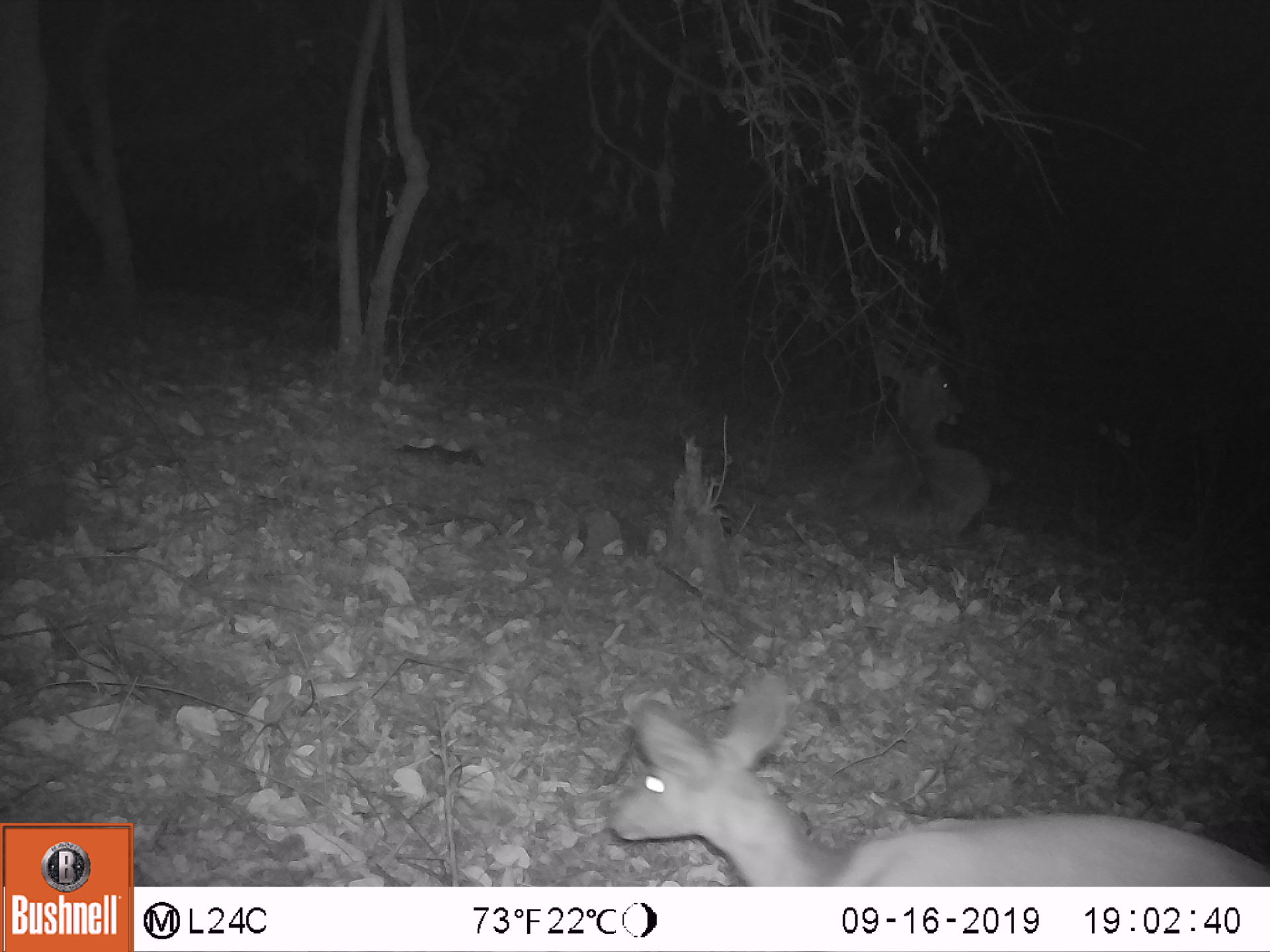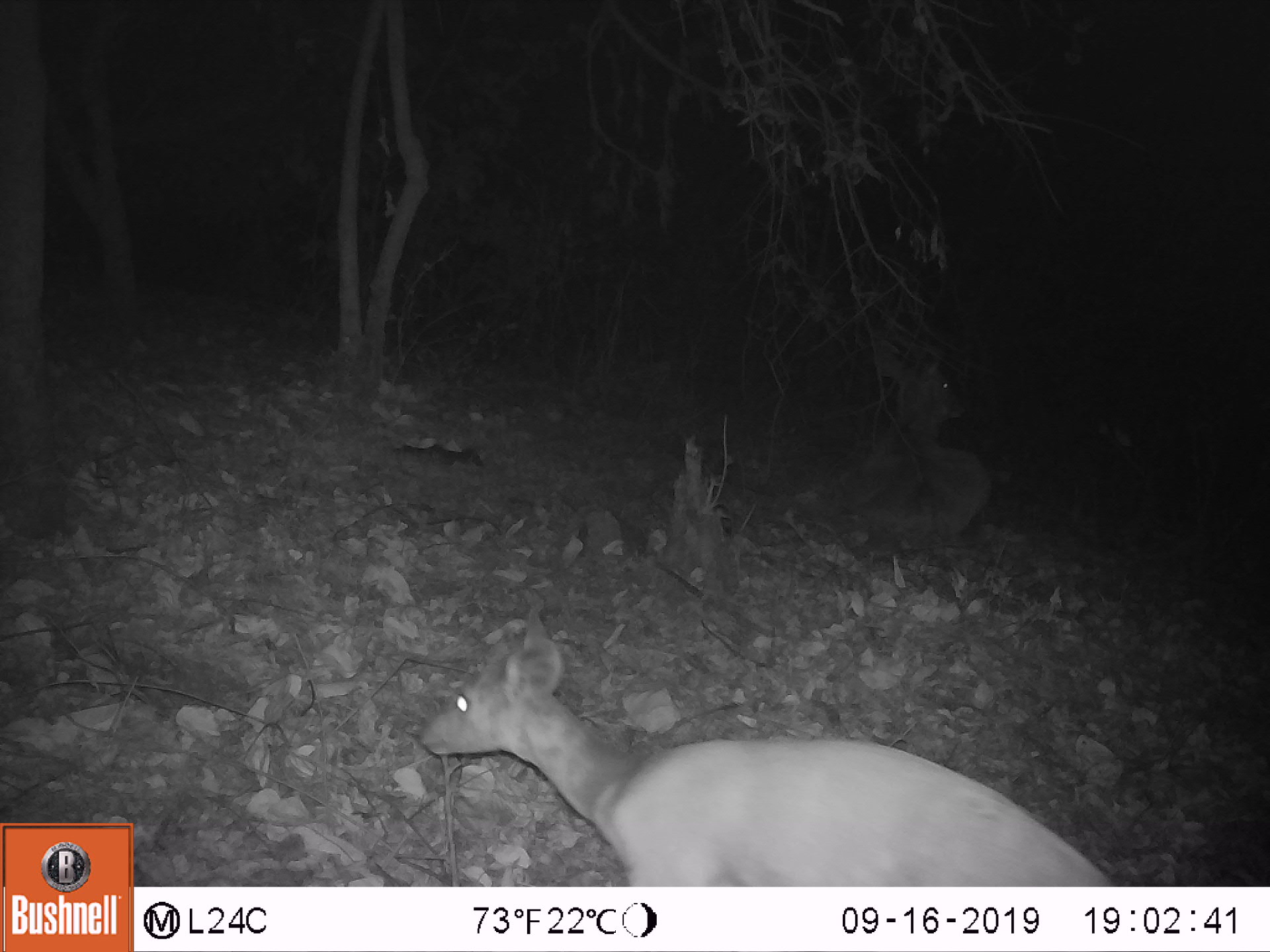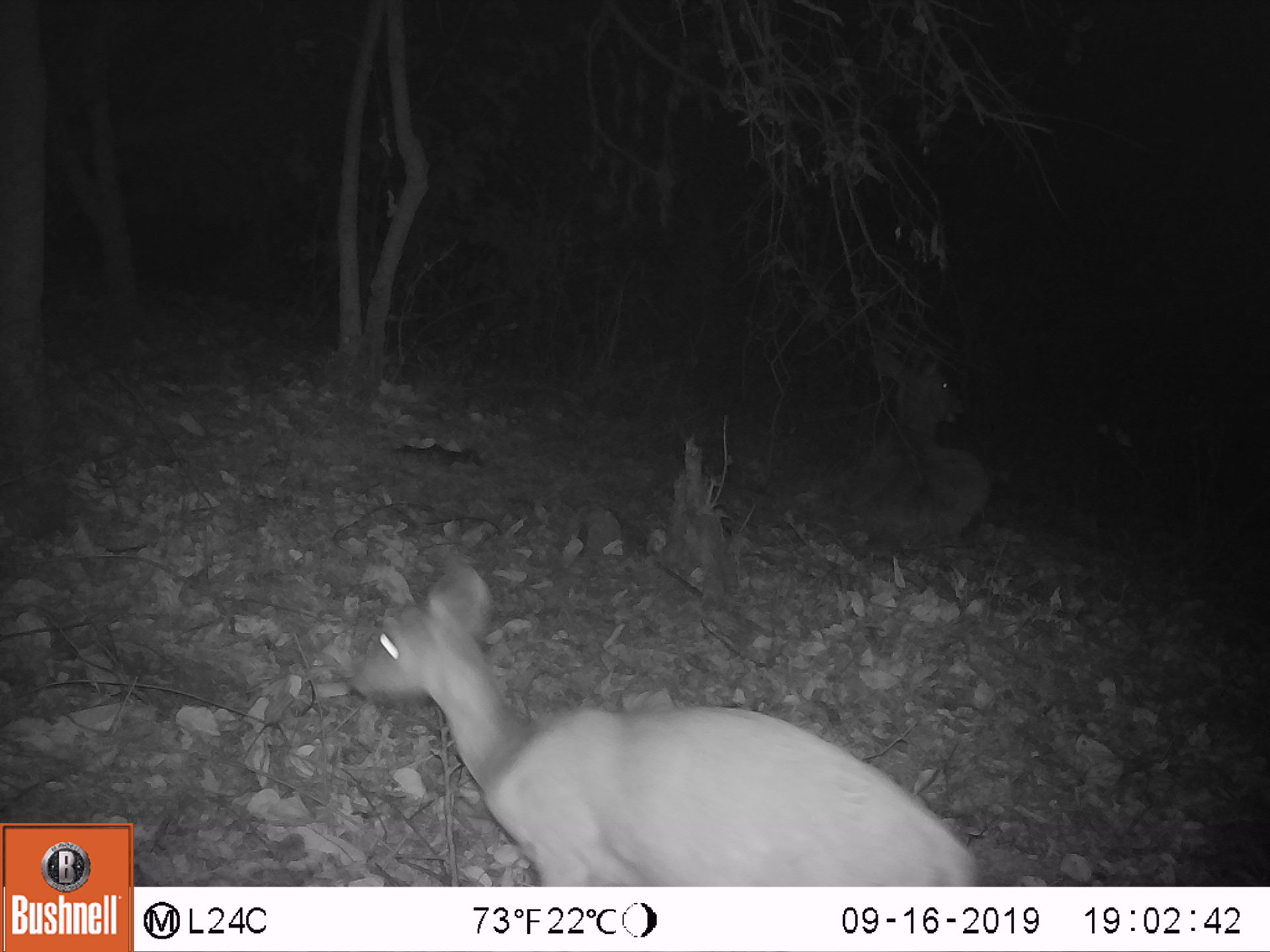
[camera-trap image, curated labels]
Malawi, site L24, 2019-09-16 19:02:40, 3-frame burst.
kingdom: Animalia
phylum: Chordata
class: Mammalia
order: Artiodactyla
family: Bovidae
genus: Tragelaphus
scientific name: Tragelaphus sylvaticus sylvaticus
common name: cape bushbuck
Cape bushbuck (Tragelaphus sylvaticus sylvaticus), count 3.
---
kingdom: Animalia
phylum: Chordata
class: Mammalia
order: Artiodactyla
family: Bovidae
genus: Tragelaphus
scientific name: Tragelaphus strepsiceros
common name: greater kudu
Greater kudu (Tragelaphus strepsiceros), count 1.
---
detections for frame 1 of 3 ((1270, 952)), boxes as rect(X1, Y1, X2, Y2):
cape bushbuck: rect(592, 673, 1262, 878); rect(608, 673, 1264, 880); rect(840, 321, 999, 538)
greater kudu: rect(804, 315, 1023, 559)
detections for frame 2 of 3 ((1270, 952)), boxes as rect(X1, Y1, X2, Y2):
cape bushbuck: rect(418, 611, 1152, 880); rect(416, 614, 1117, 882); rect(841, 321, 998, 552)
greater kudu: rect(828, 327, 995, 544)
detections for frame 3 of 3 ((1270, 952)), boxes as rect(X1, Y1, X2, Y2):
cape bushbuck: rect(337, 560, 988, 880); rect(340, 561, 985, 882); rect(824, 327, 1002, 541)
greater kudu: rect(784, 281, 1003, 549)